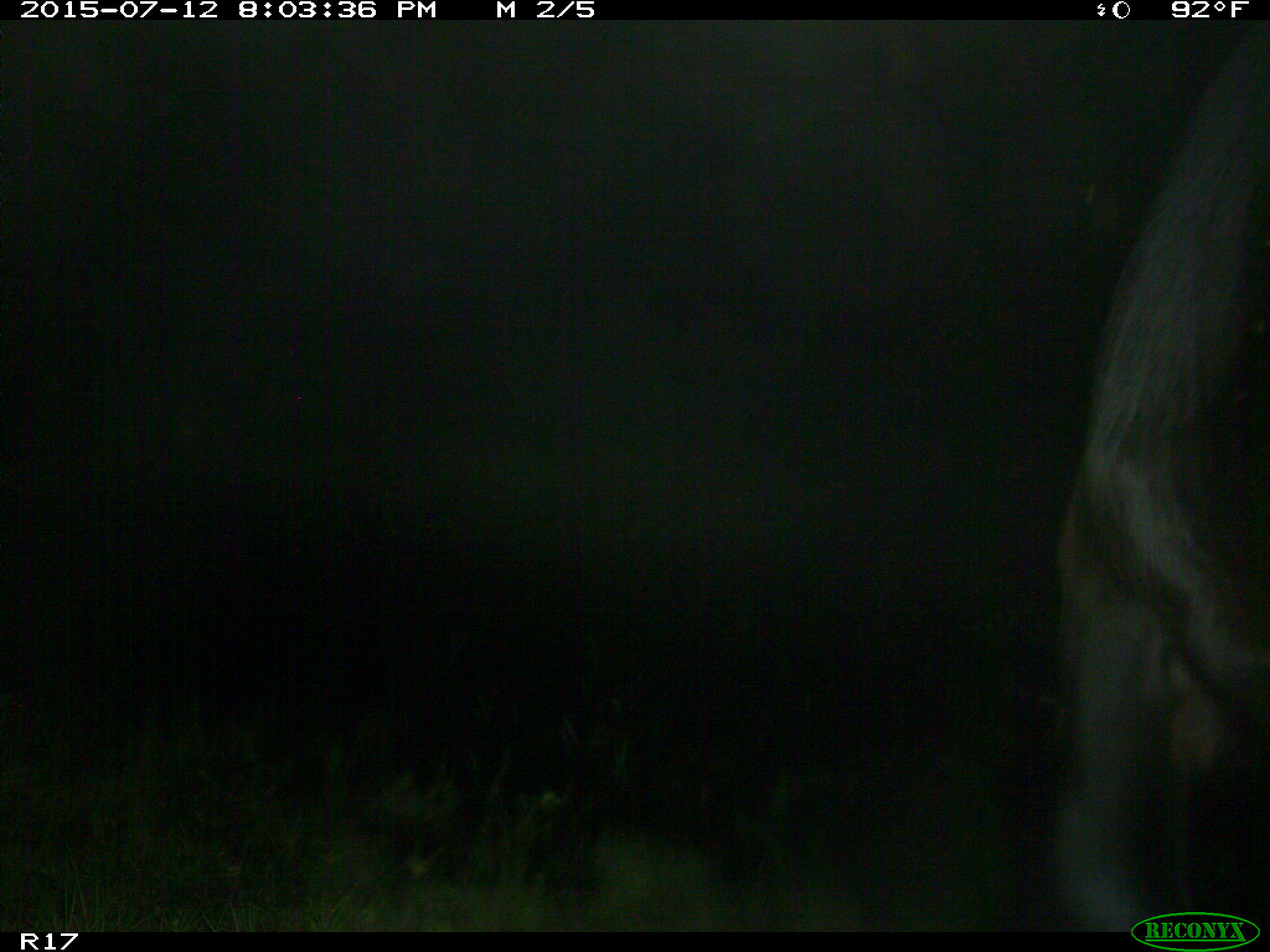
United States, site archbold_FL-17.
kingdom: Animalia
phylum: Chordata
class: Mammalia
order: Artiodactyla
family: Bovidae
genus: Bos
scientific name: Bos taurus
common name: domestic cow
Bos taurus (domestic cow).